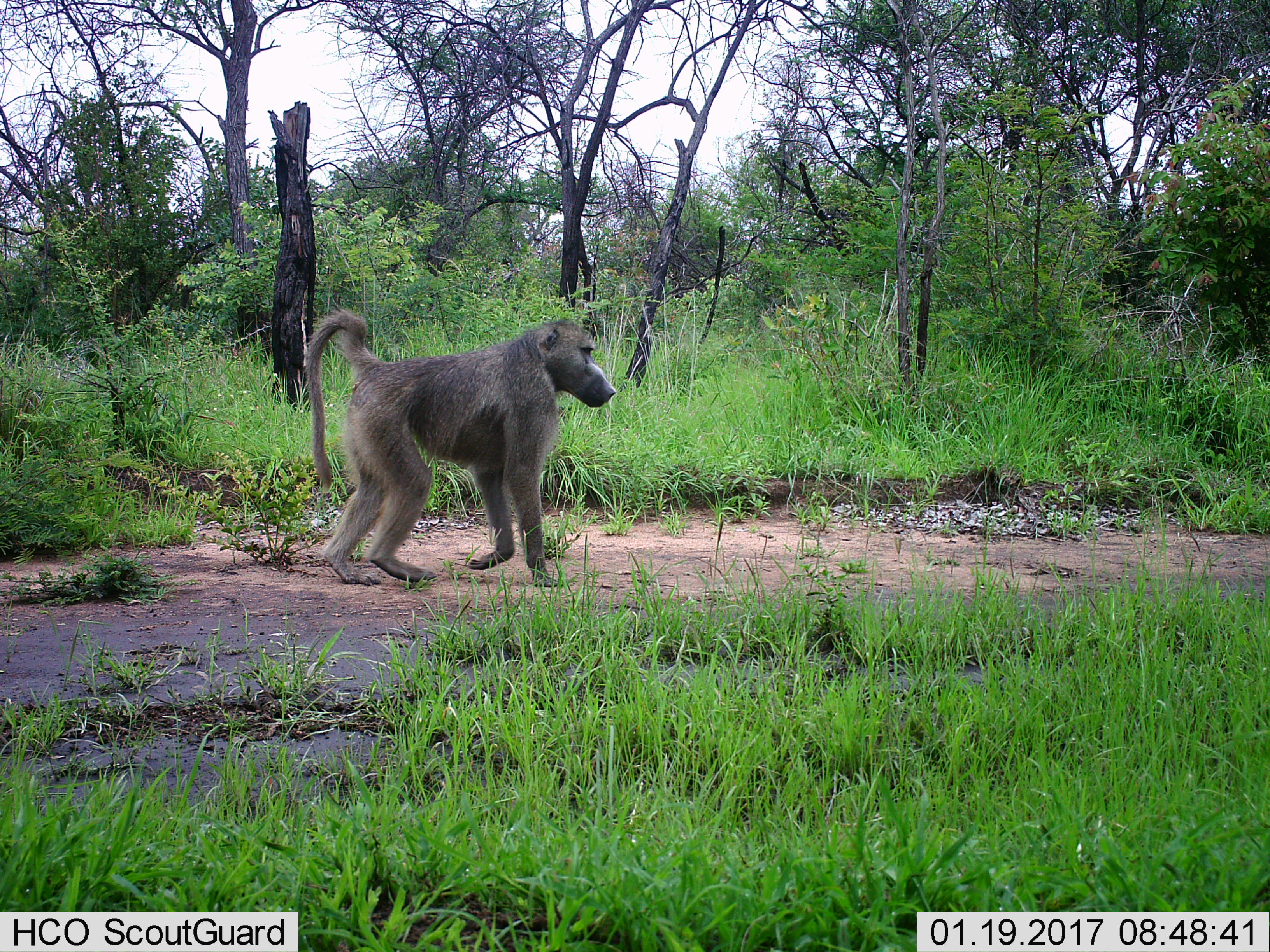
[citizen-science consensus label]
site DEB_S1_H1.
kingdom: Animalia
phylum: Chordata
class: Mammalia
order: Primates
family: Cercopithecidae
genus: Papio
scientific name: Papio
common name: baboon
Baboon (Papio), count 1. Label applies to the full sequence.